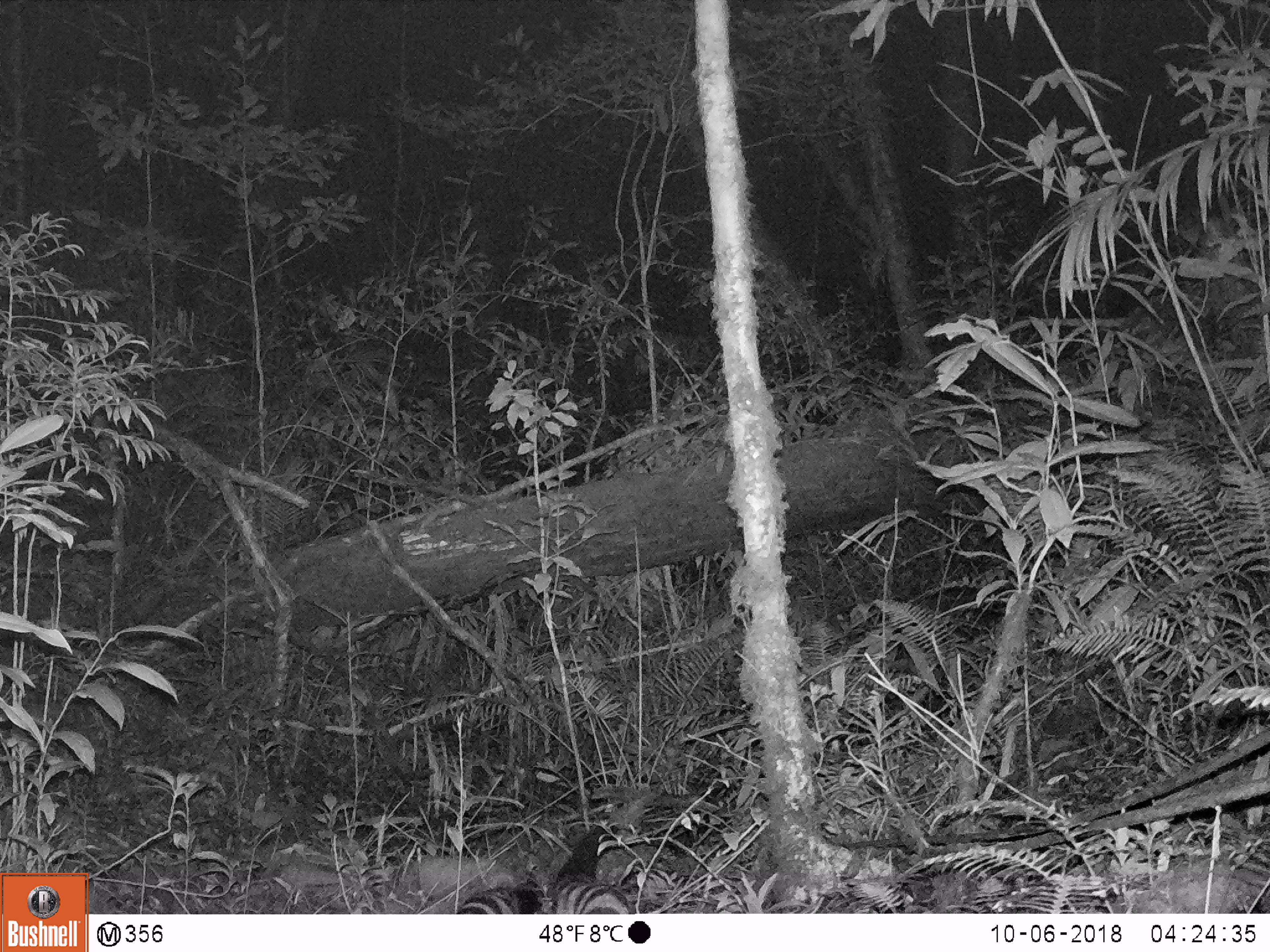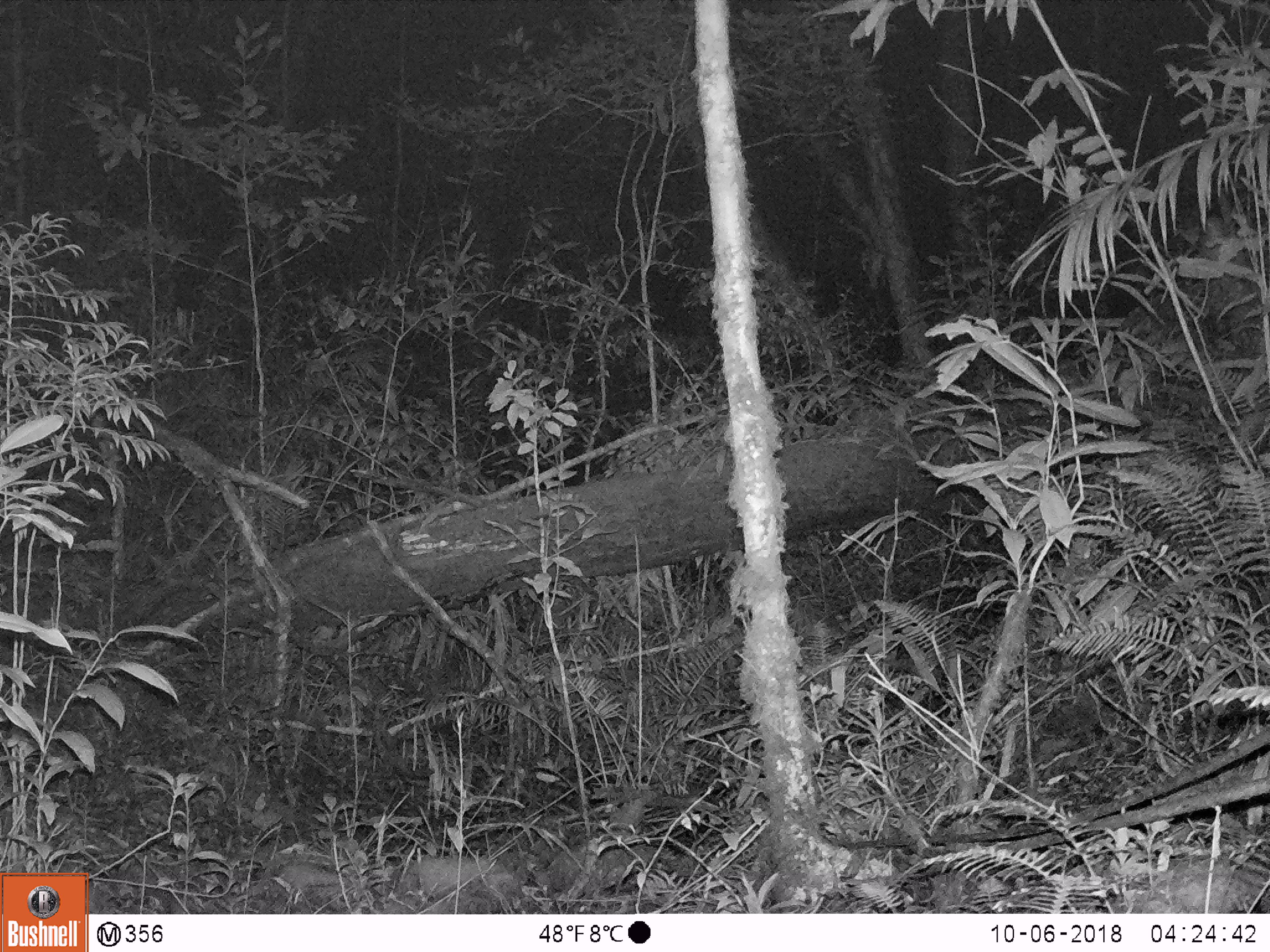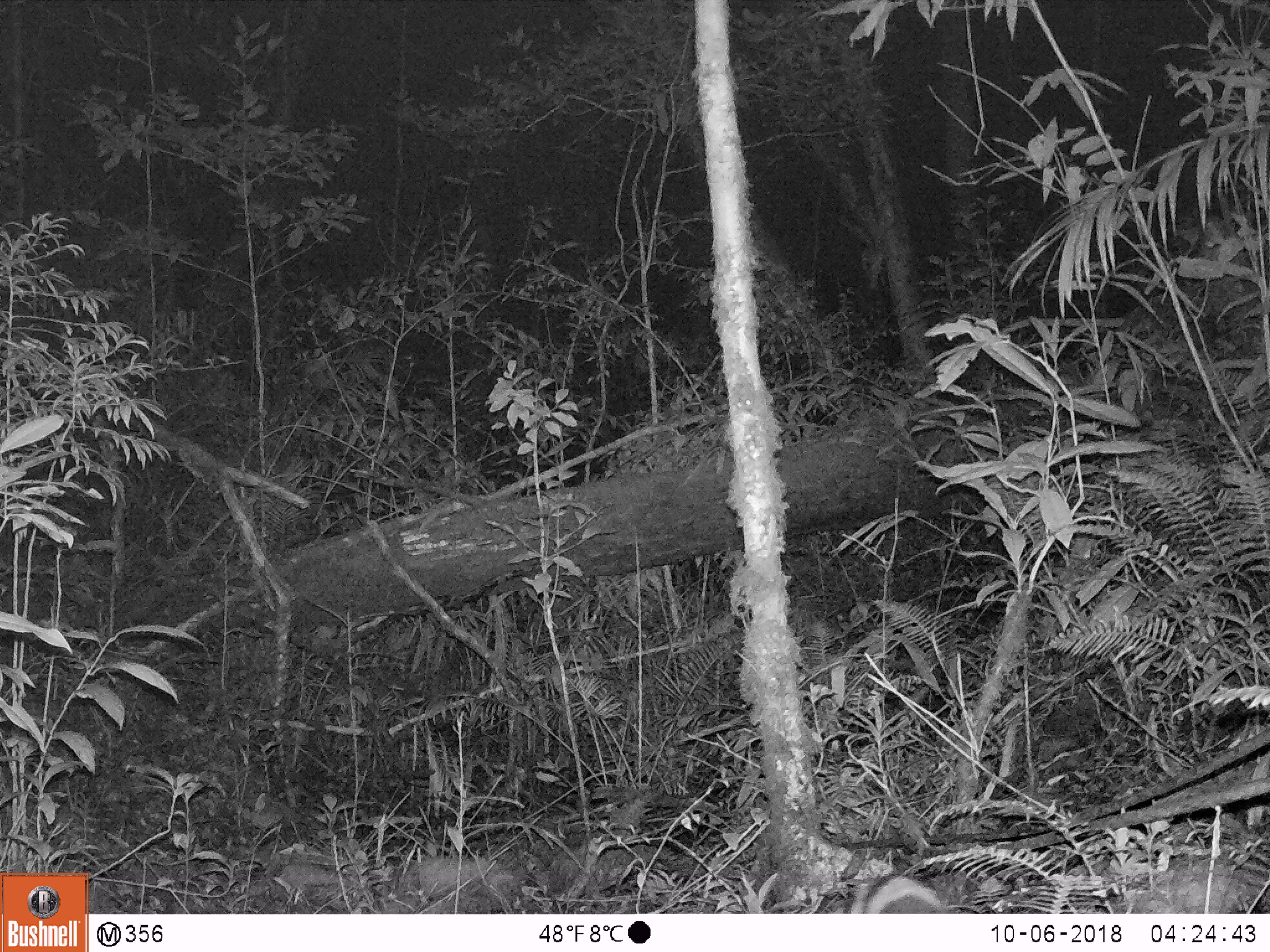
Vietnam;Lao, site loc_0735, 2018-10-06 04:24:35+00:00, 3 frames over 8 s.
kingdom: Animalia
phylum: Chordata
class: Mammalia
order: Carnivora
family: Viverridae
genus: Chrotogale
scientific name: Chrotogale owstoni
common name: owston's civet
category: owstons civet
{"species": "owstons civet (owston's civet) (Chrotogale owstoni)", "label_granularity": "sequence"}